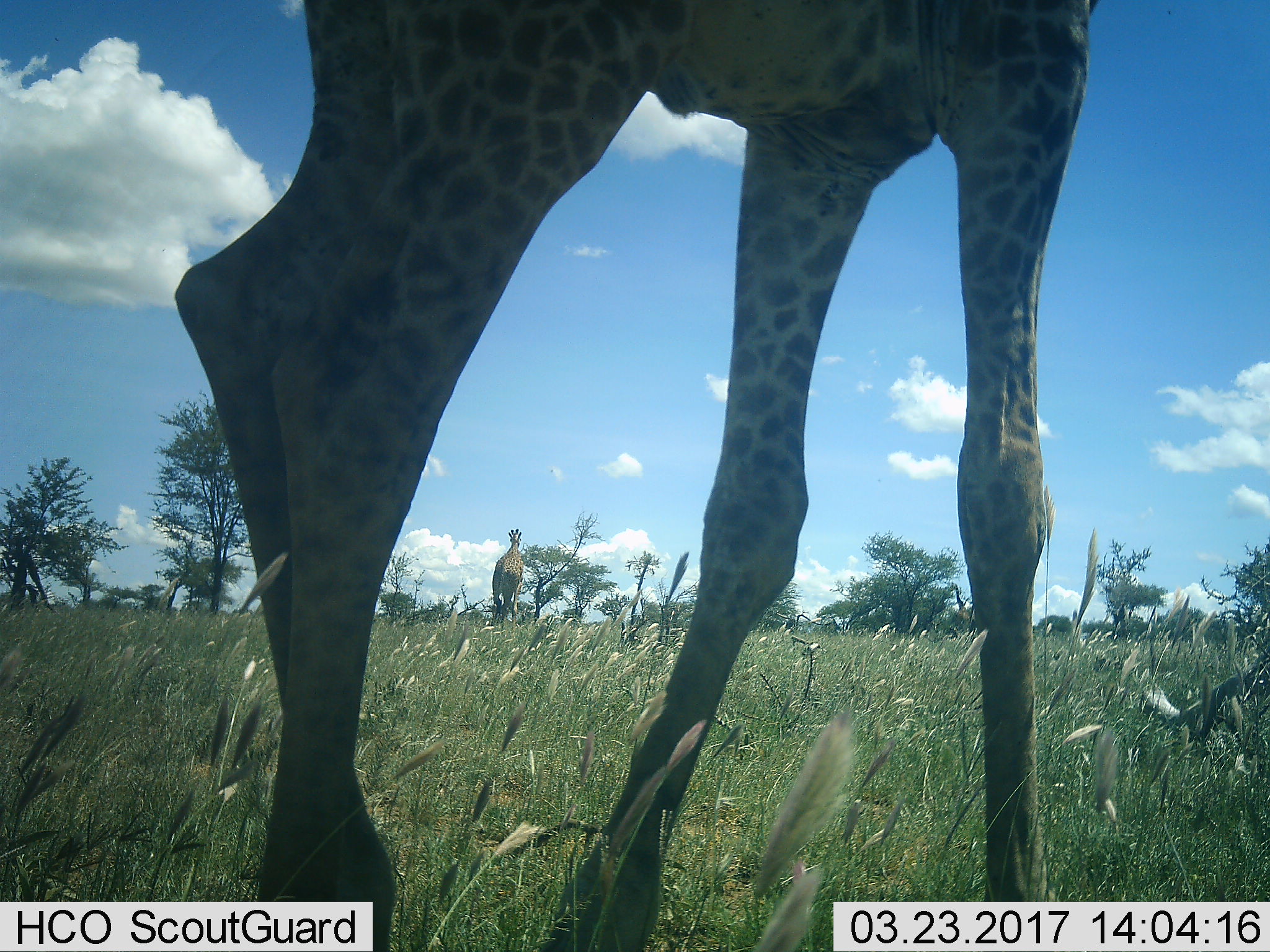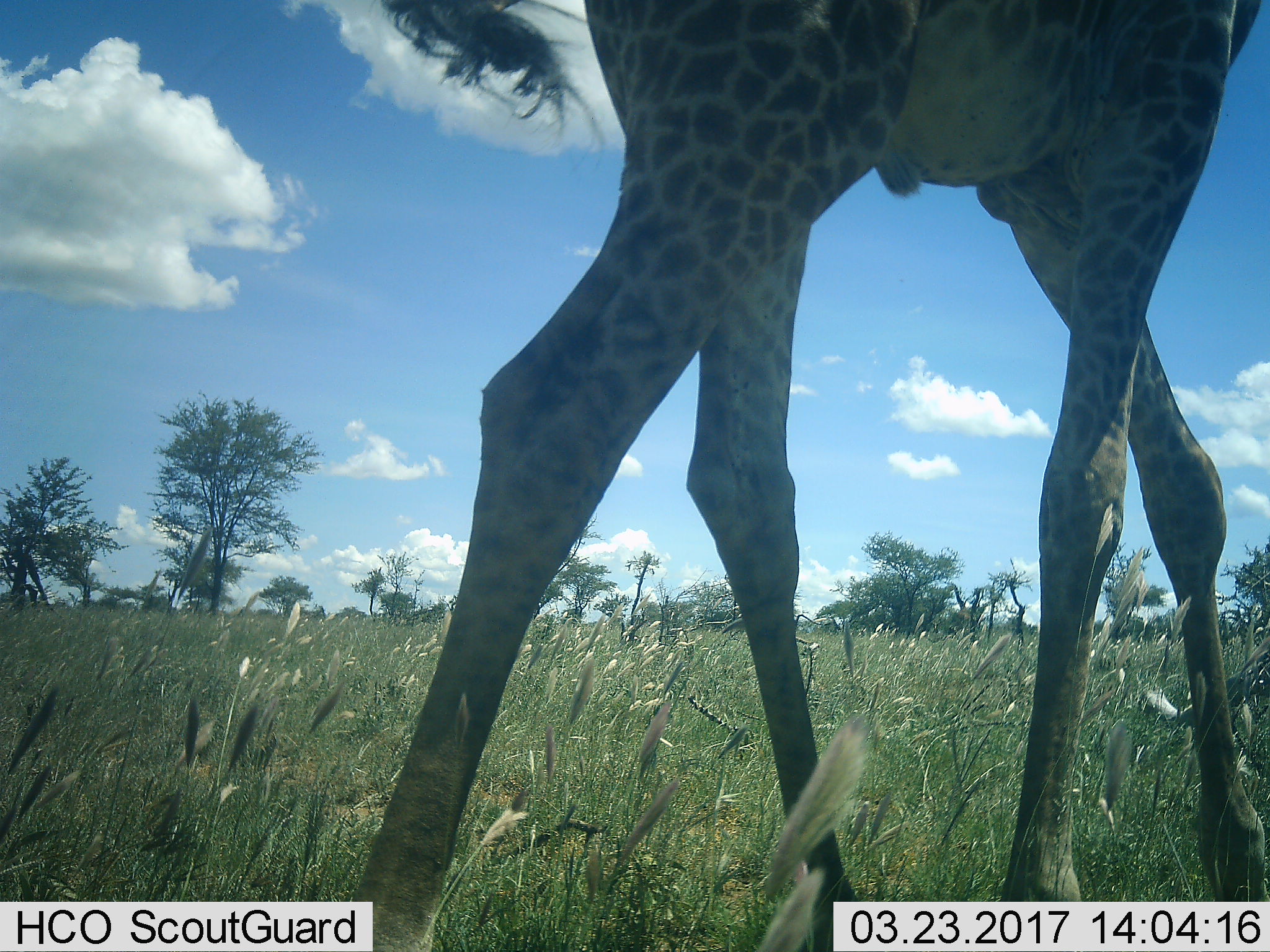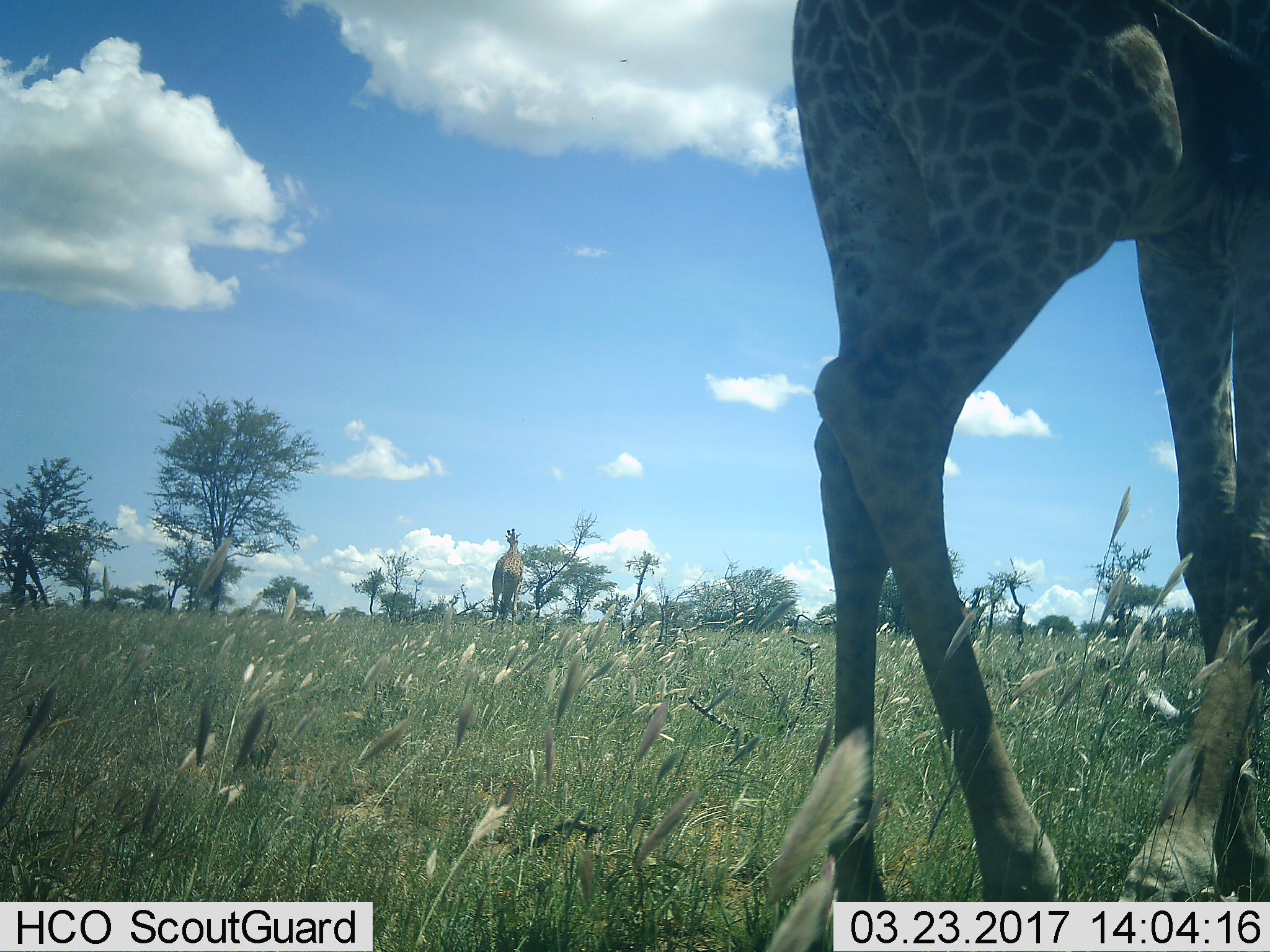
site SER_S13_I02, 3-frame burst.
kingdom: Animalia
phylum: Chordata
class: Mammalia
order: Artiodactyla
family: Giraffidae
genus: Giraffa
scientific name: Giraffa camelopardalis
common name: giraffe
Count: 2.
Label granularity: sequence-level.